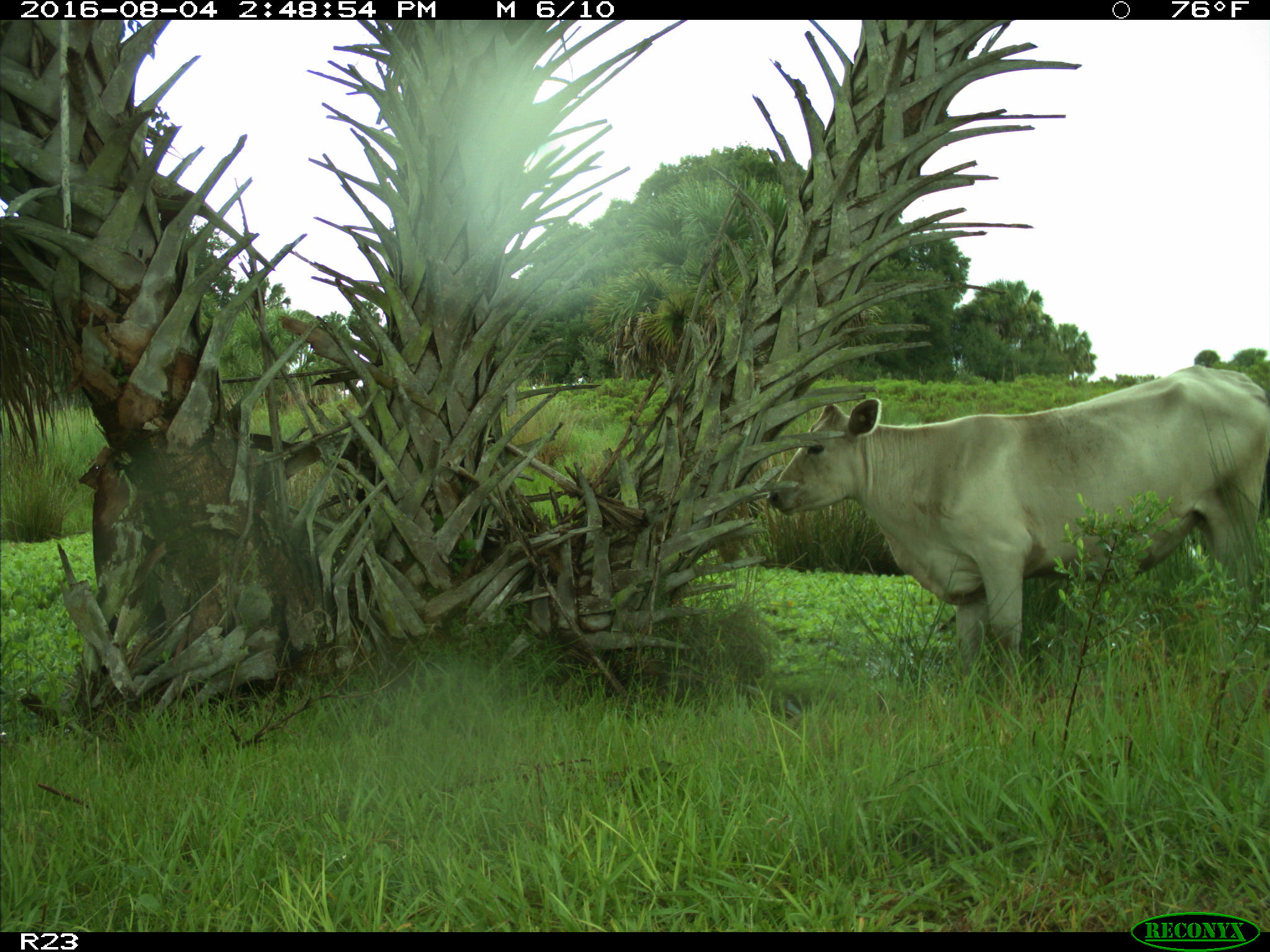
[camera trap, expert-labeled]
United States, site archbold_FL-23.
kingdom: Animalia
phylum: Chordata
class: Mammalia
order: Artiodactyla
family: Bovidae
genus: Bos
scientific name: Bos taurus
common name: domestic cow